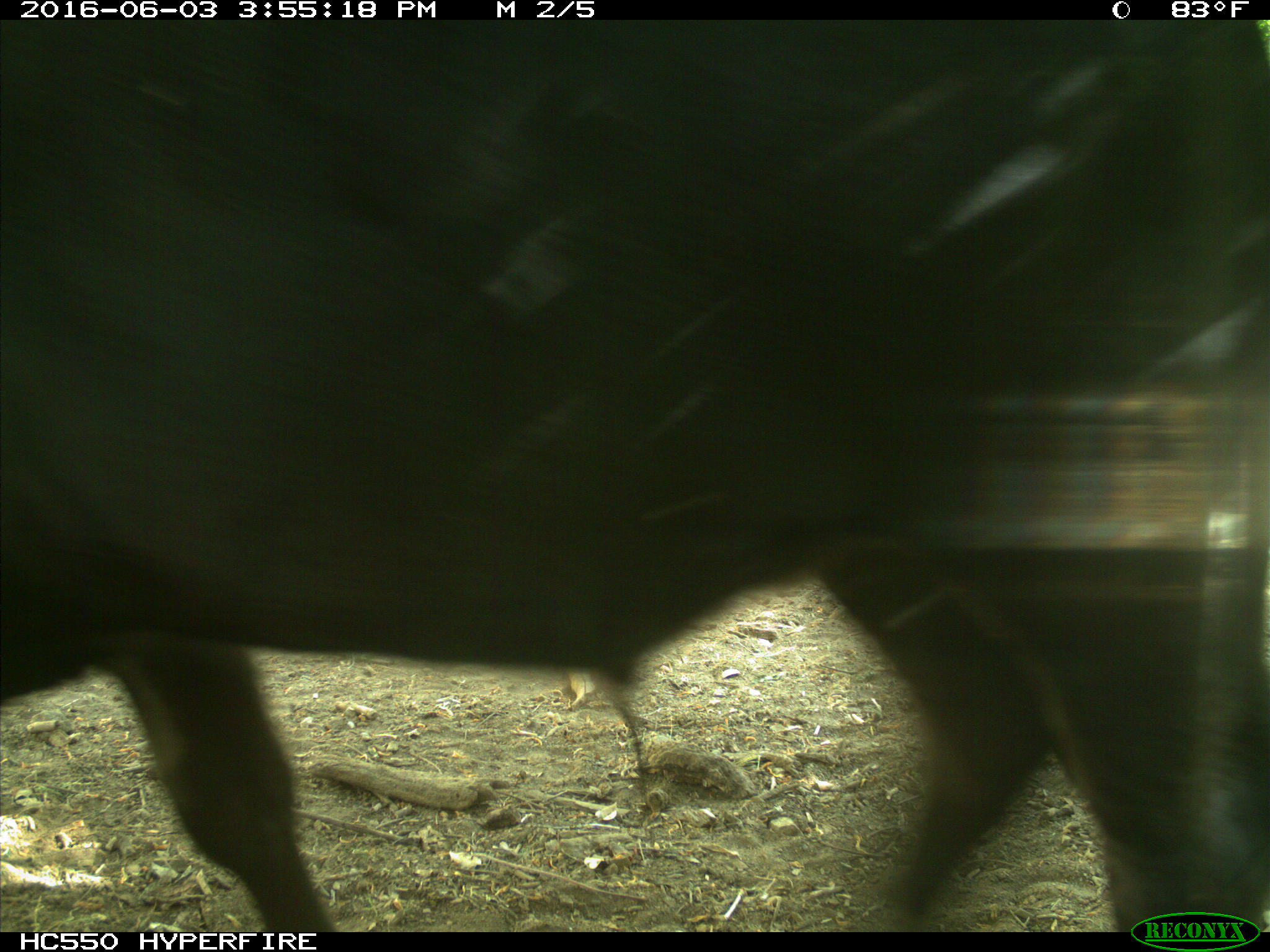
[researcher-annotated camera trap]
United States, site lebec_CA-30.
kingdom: Animalia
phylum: Chordata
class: Mammalia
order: Artiodactyla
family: Bovidae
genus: Bos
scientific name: Bos taurus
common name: domestic cow